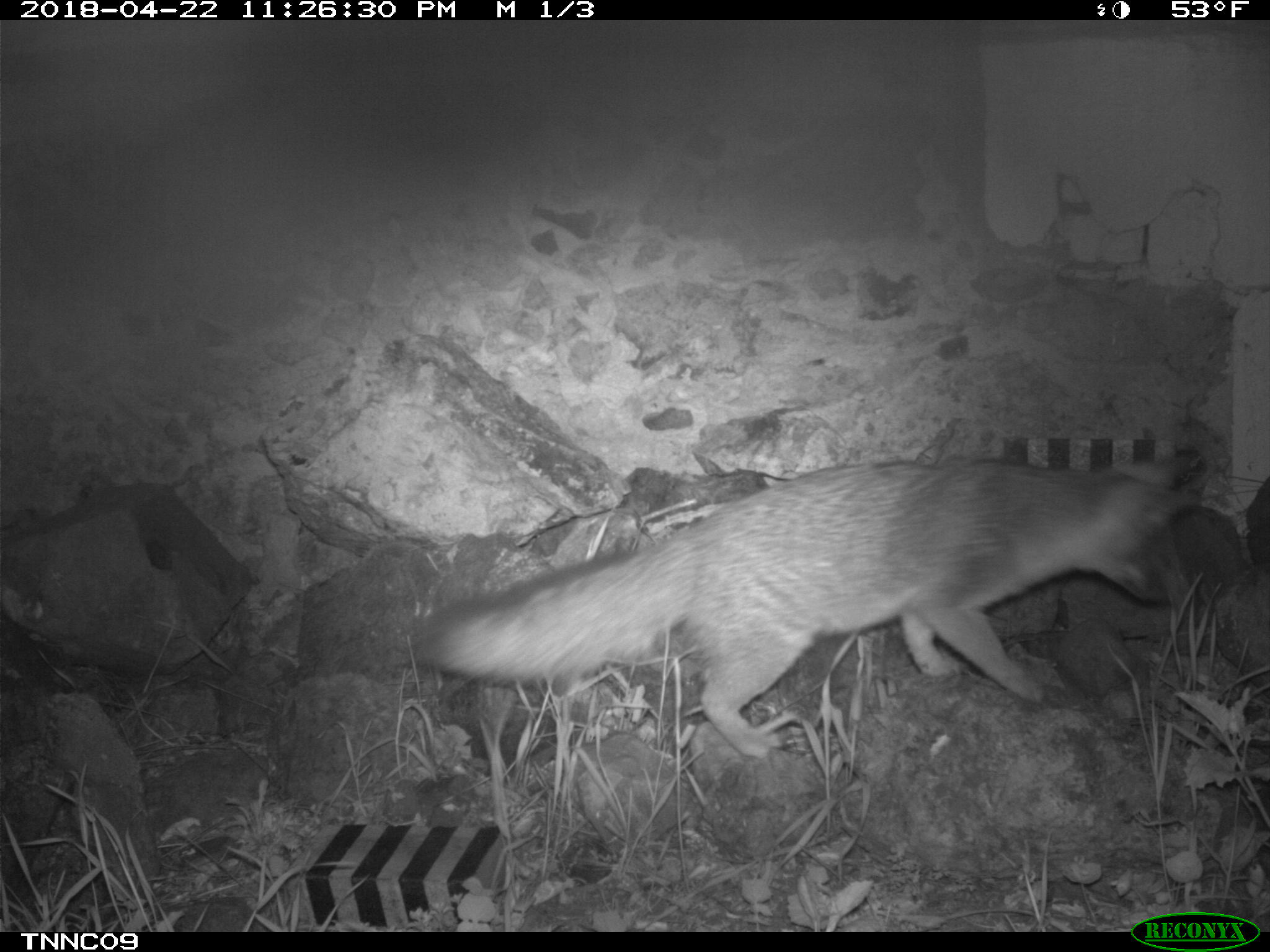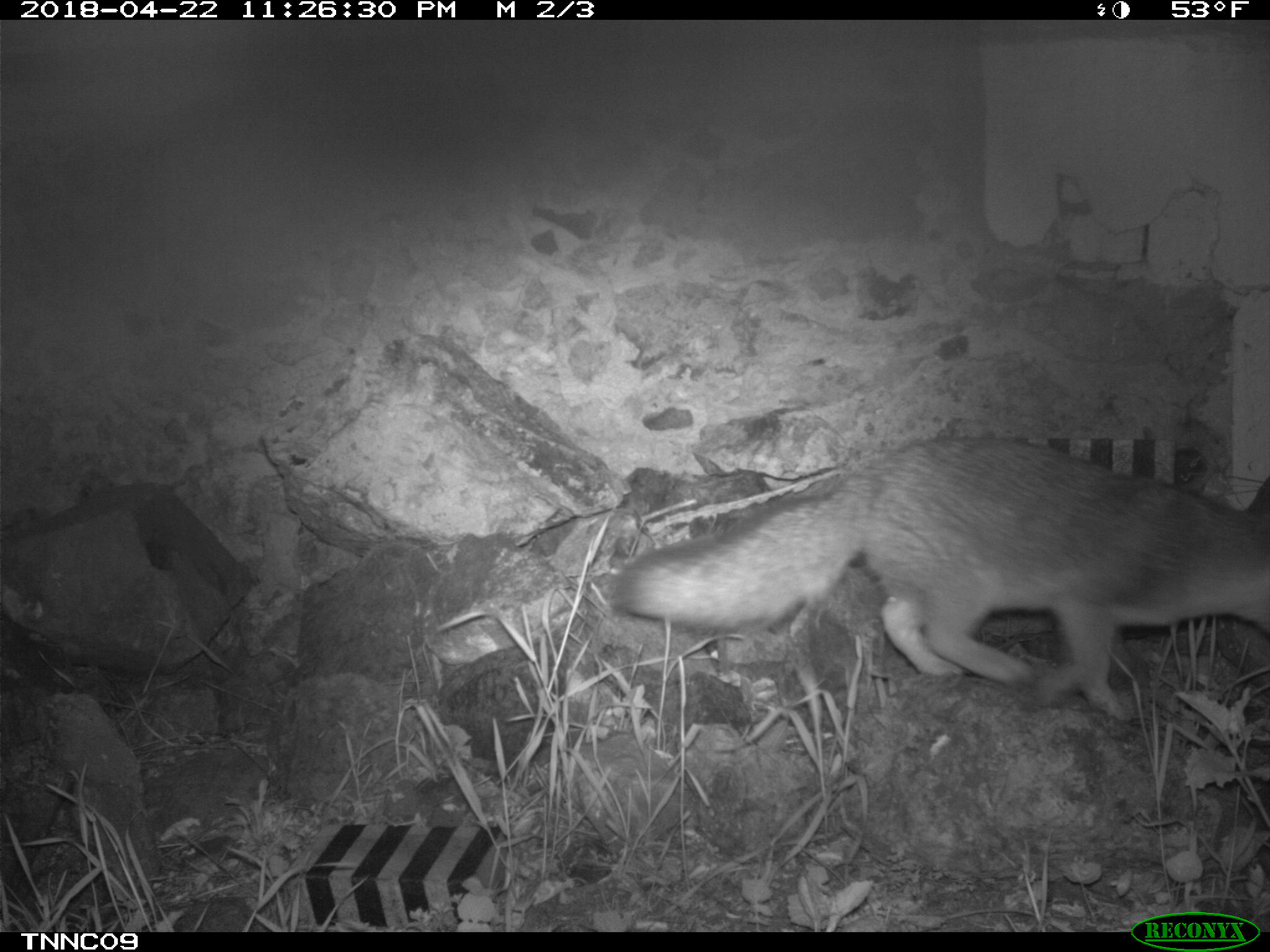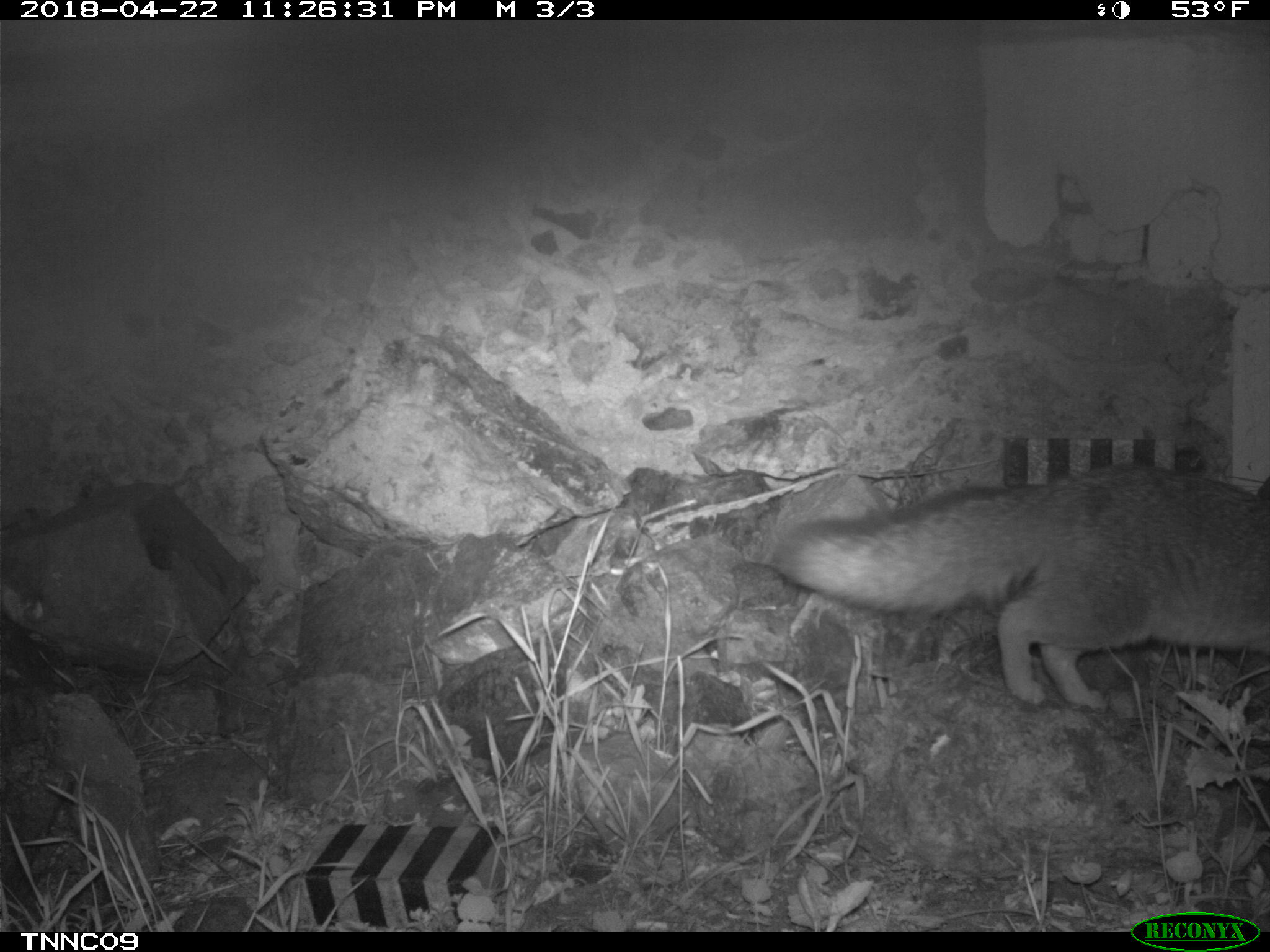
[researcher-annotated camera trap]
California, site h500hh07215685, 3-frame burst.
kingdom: Animalia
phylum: Chordata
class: Mammalia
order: Carnivora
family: Canidae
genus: Urocyon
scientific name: Urocyon littoralis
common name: island fox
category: fox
Fox (island fox) (Urocyon littoralis).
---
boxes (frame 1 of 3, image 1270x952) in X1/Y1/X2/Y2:
fox: 409/460/1197/759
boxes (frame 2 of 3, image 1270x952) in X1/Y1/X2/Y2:
fox: 608/435/1269/709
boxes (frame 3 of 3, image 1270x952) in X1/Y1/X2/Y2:
fox: 771/462/1269/709